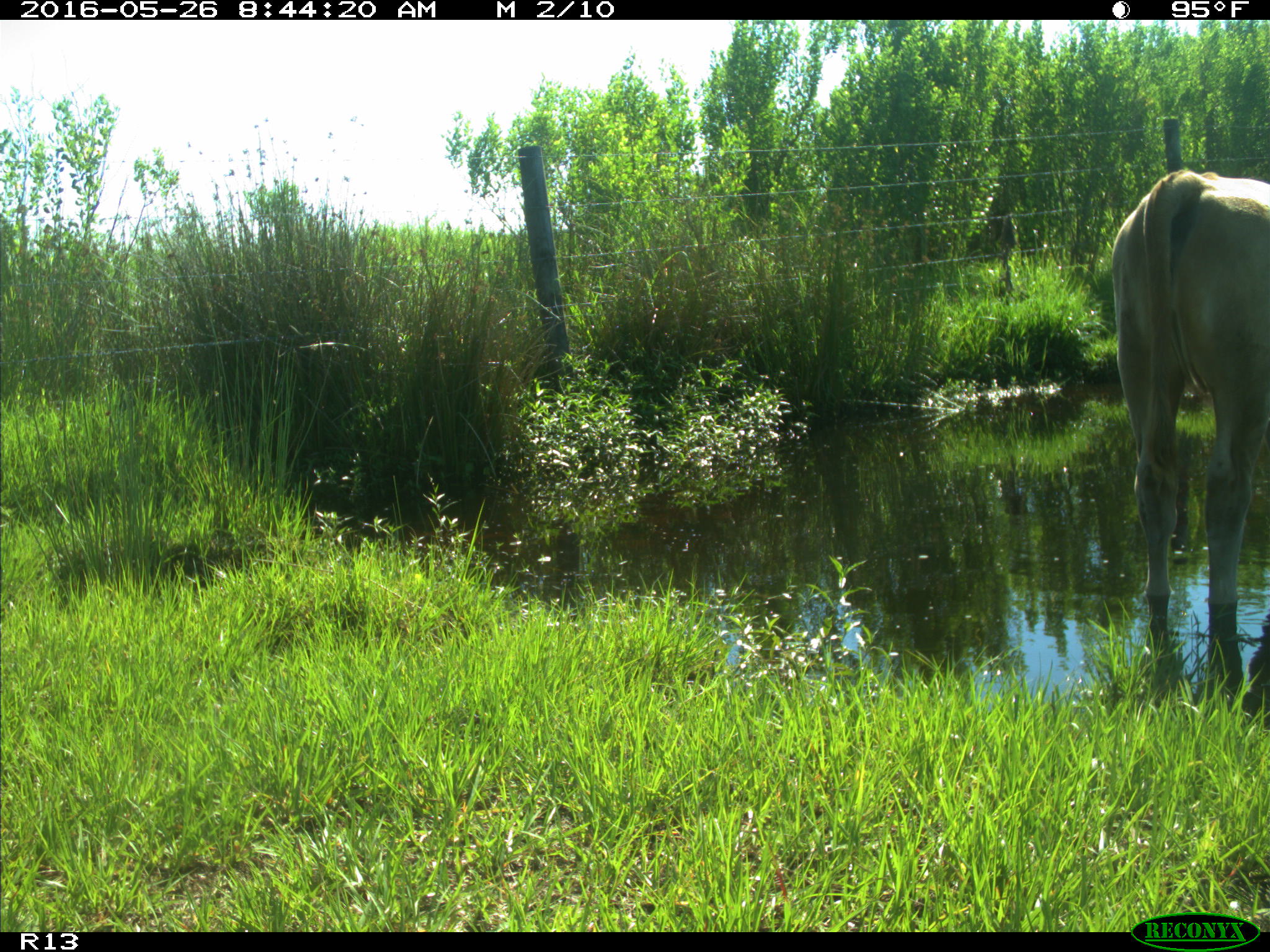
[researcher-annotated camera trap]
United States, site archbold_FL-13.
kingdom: Animalia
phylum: Chordata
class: Mammalia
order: Artiodactyla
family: Bovidae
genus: Bos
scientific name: Bos taurus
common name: domestic cow